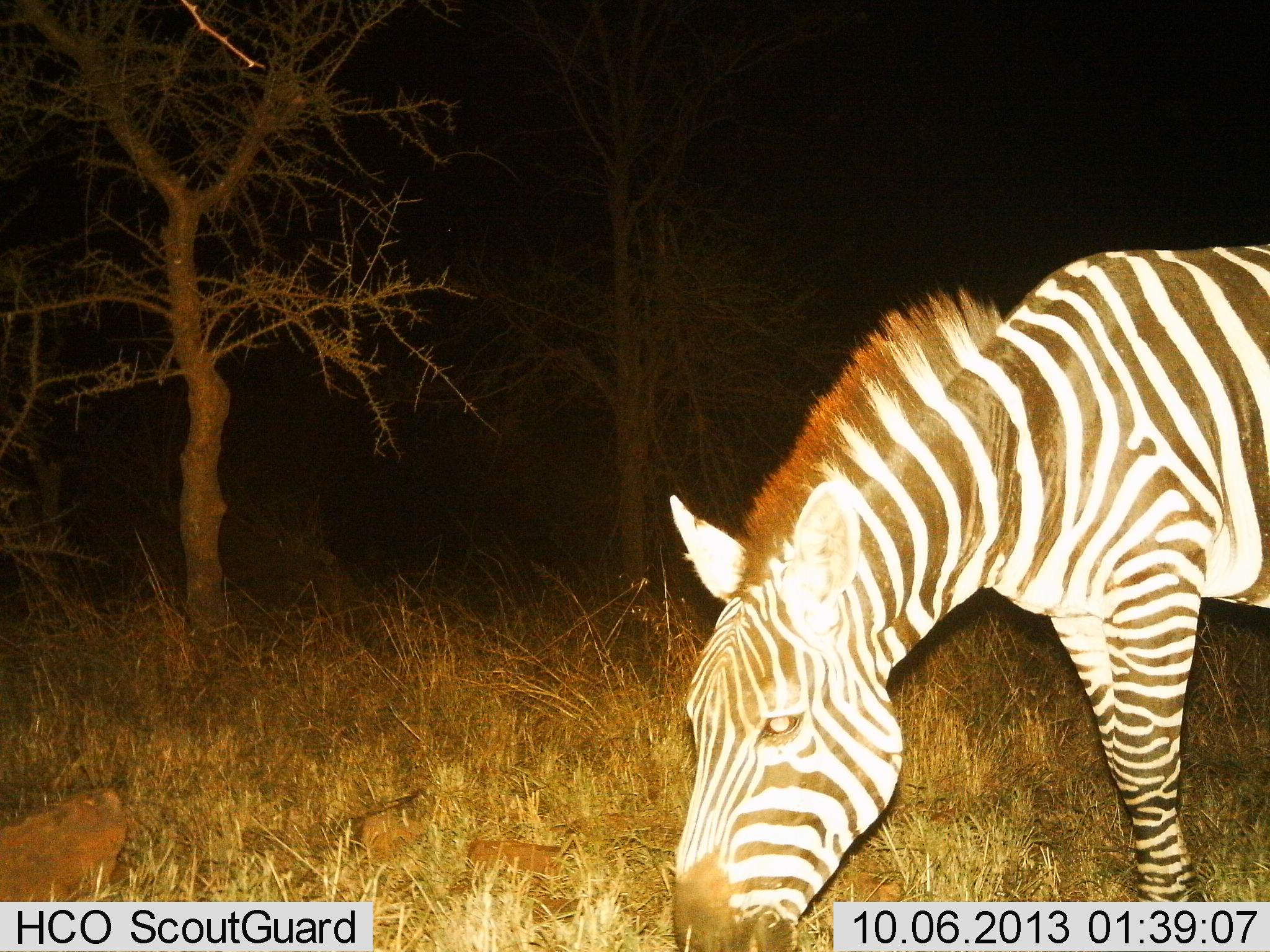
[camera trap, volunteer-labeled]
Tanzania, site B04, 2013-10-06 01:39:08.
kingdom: Animalia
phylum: Chordata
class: Mammalia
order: Perissodactyla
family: Equidae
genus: Equus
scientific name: Equus quagga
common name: plains zebra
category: zebra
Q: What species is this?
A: Zebra (plains zebra) (Equus quagga).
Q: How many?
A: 1.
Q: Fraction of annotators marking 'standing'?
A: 40%.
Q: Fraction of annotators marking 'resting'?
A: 0%.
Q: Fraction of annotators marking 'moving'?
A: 0%.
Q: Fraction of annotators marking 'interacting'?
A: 0%.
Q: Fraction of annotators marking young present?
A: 0%.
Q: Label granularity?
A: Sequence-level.